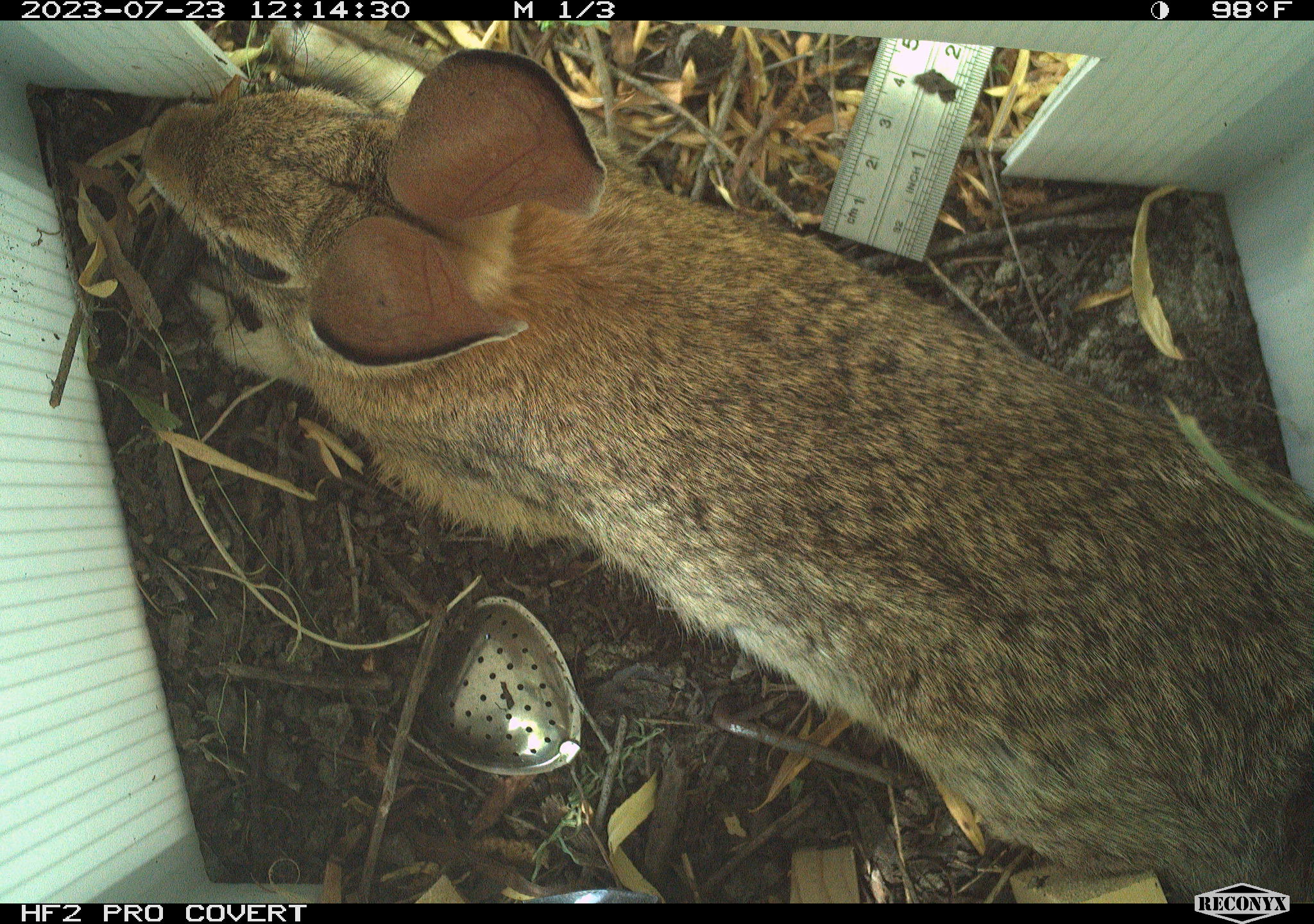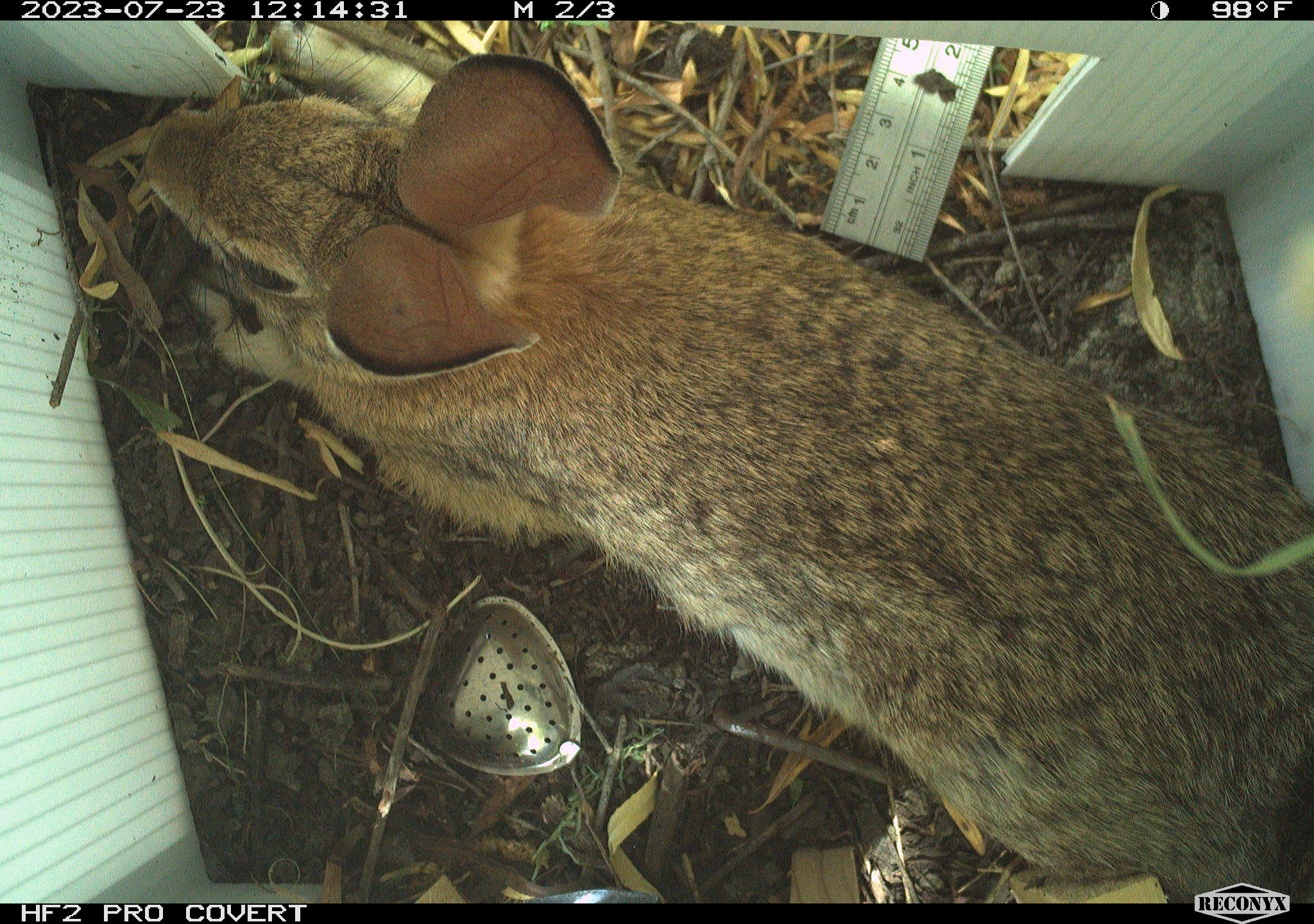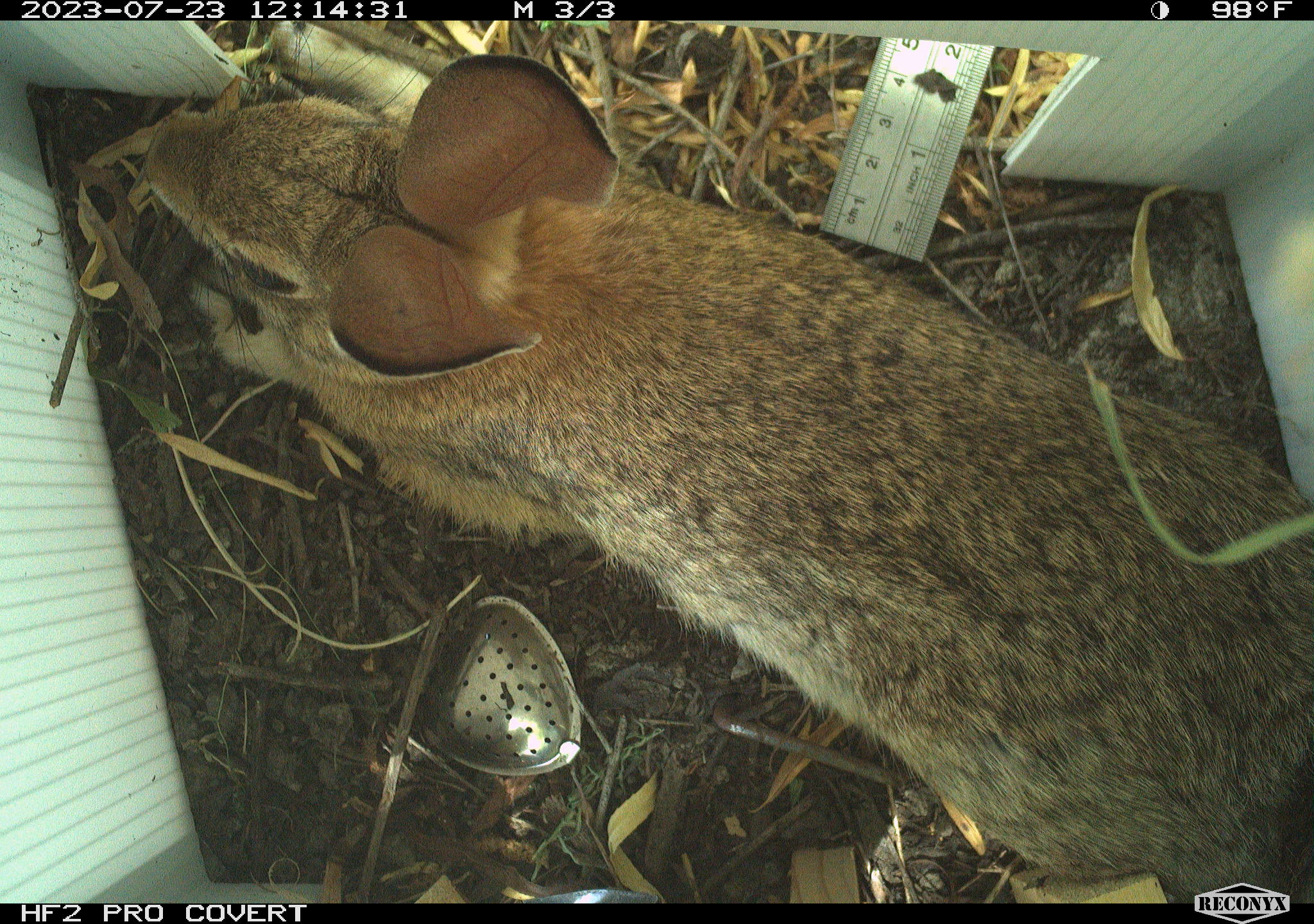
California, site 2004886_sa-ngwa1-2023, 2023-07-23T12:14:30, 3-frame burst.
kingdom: Animalia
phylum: Chordata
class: Mammalia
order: Lagomorpha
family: Leporidae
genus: Sylvilagus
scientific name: Sylvilagus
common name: cottontail rabbits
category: sylvilagus species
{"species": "sylvilagus species (cottontail rabbits) (Sylvilagus)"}